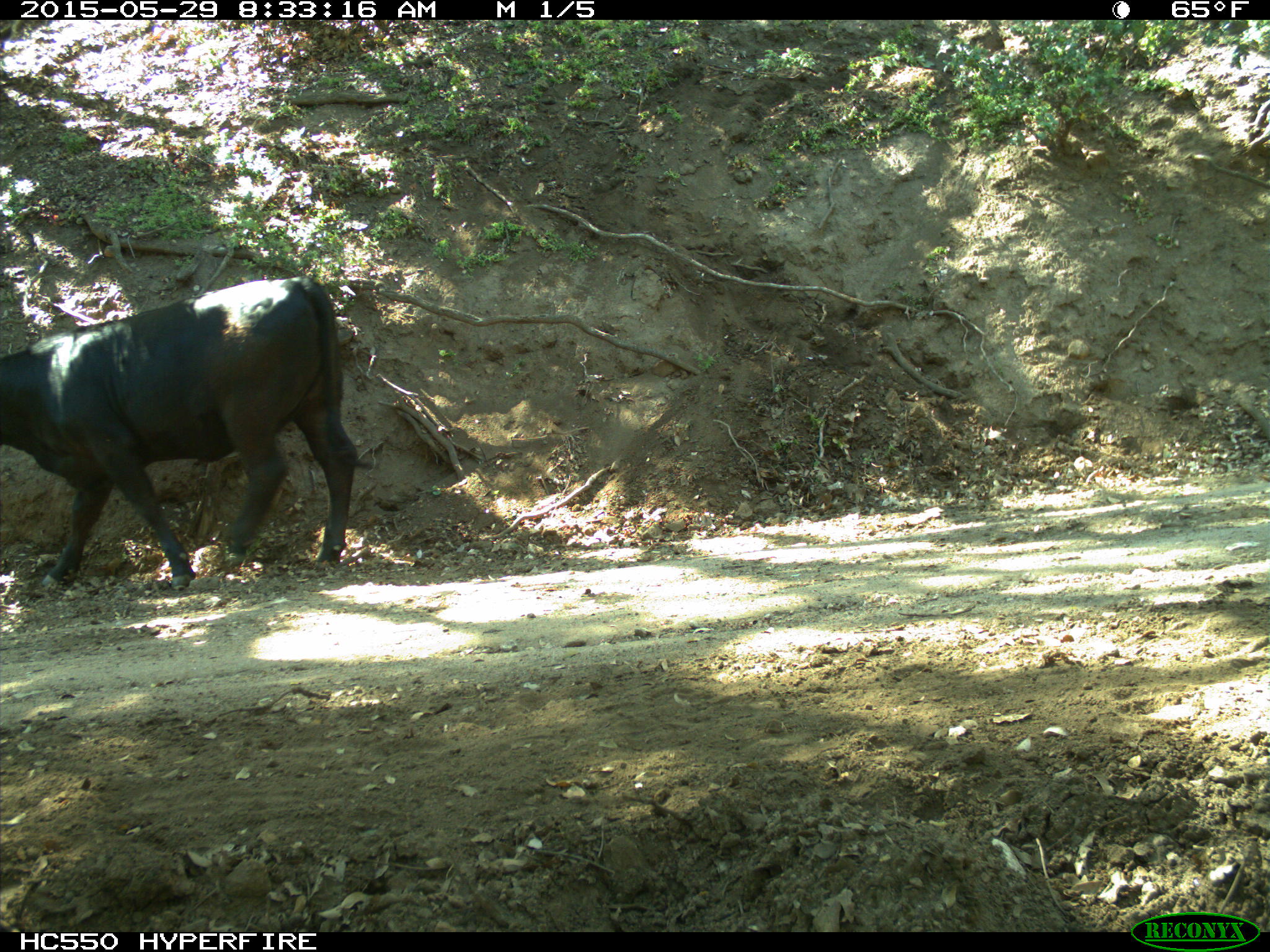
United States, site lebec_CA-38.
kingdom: Animalia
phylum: Chordata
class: Mammalia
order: Artiodactyla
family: Bovidae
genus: Bos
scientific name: Bos taurus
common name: domestic cow